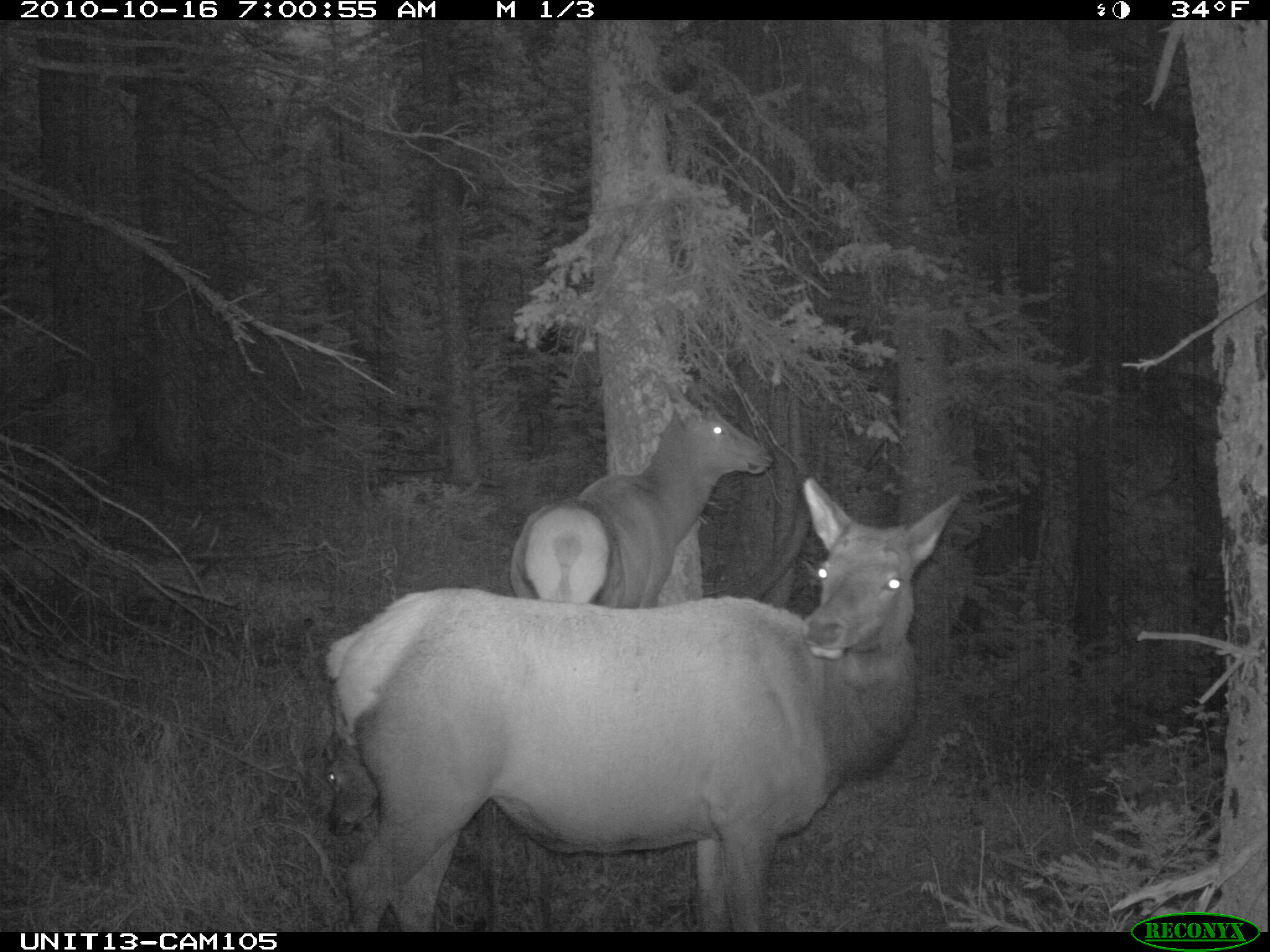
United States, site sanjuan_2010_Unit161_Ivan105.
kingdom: Animalia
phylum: Chordata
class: Mammalia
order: Artiodactyla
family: Cervidae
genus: Cervus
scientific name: Cervus elaphus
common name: red deer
Cervus elaphus (red deer).